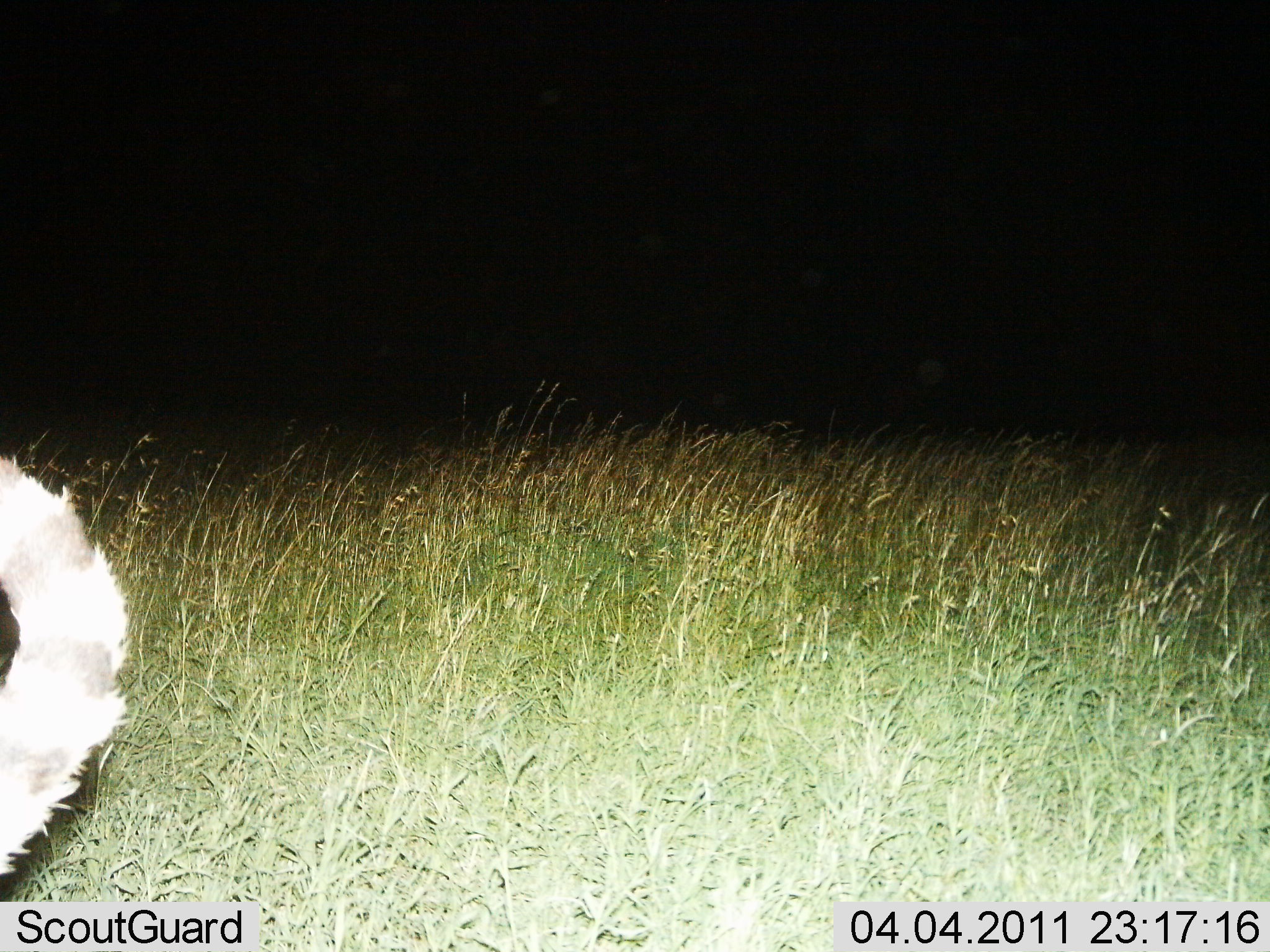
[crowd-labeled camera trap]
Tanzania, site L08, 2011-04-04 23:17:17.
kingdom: Animalia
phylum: Chordata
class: Mammalia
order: Carnivora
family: Felidae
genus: Felis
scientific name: Felis lybica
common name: african wild cat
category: wildcat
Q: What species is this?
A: Wildcat (african wild cat) (Felis lybica).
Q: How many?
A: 1.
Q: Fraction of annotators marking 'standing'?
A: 0%.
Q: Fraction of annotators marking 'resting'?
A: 0%.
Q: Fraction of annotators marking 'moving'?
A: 100%.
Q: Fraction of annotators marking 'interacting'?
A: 0%.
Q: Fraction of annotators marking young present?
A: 0%.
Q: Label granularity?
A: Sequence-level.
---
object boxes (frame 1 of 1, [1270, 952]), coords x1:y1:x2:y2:
animal: 0:453:134:883